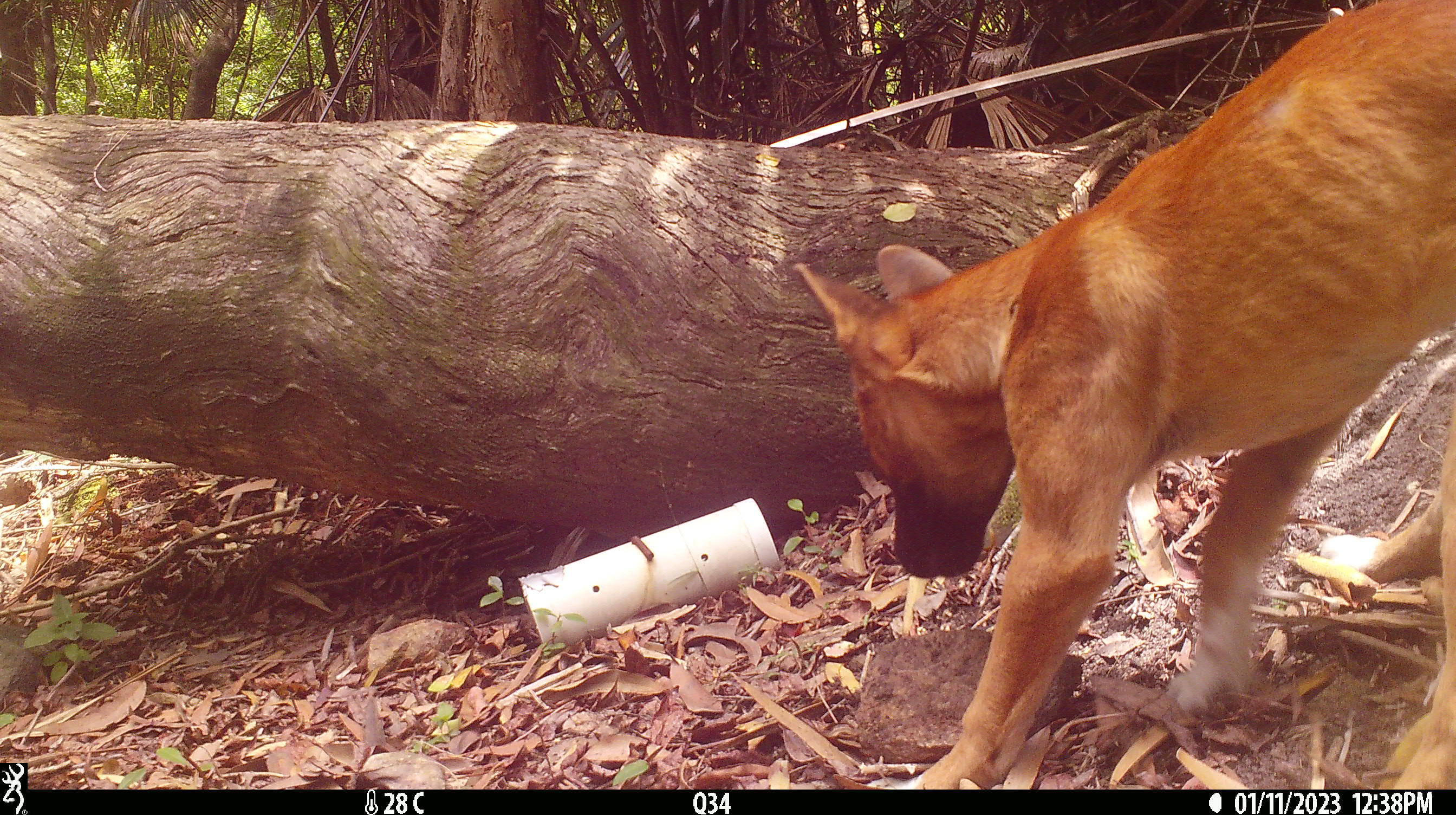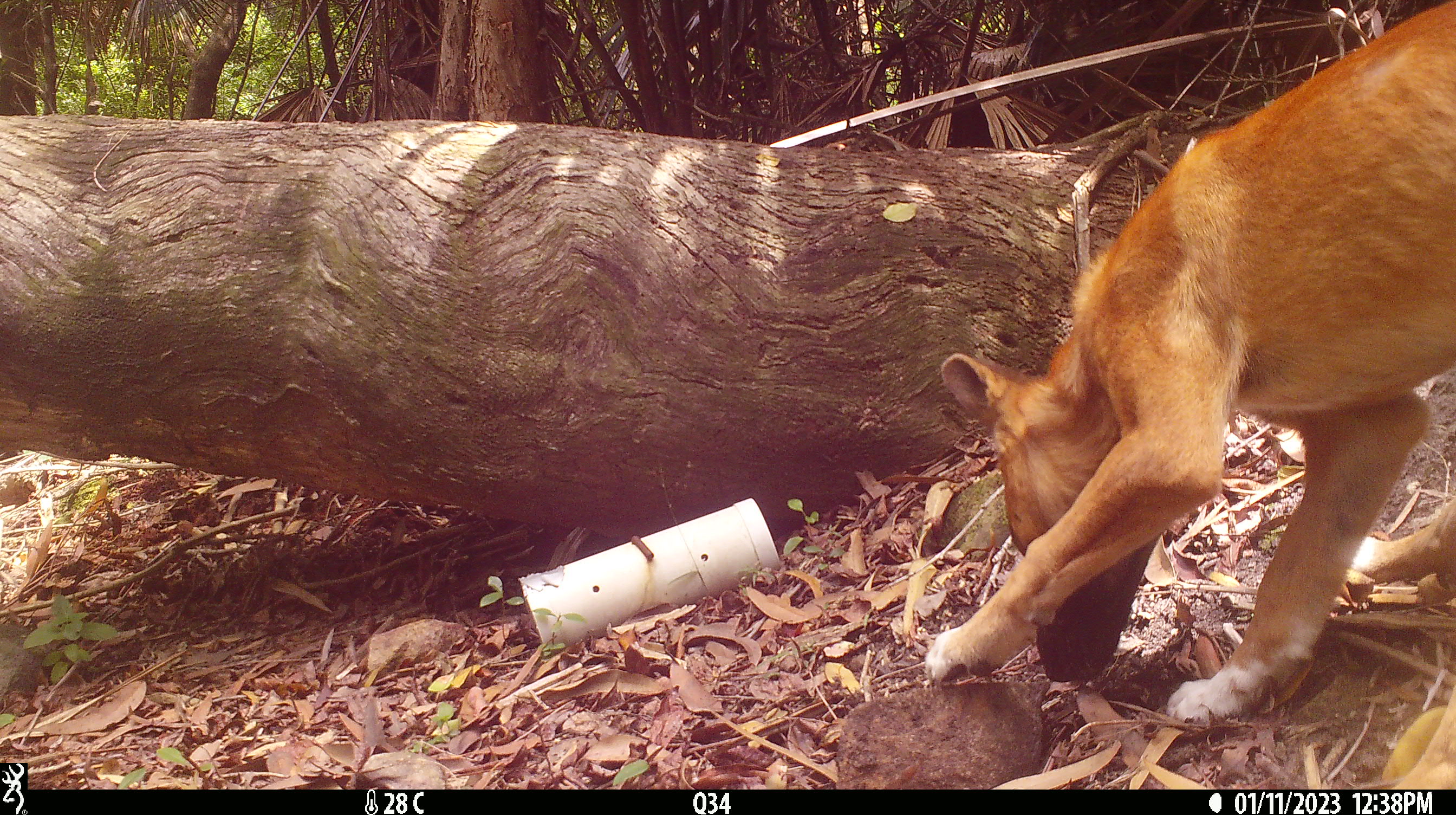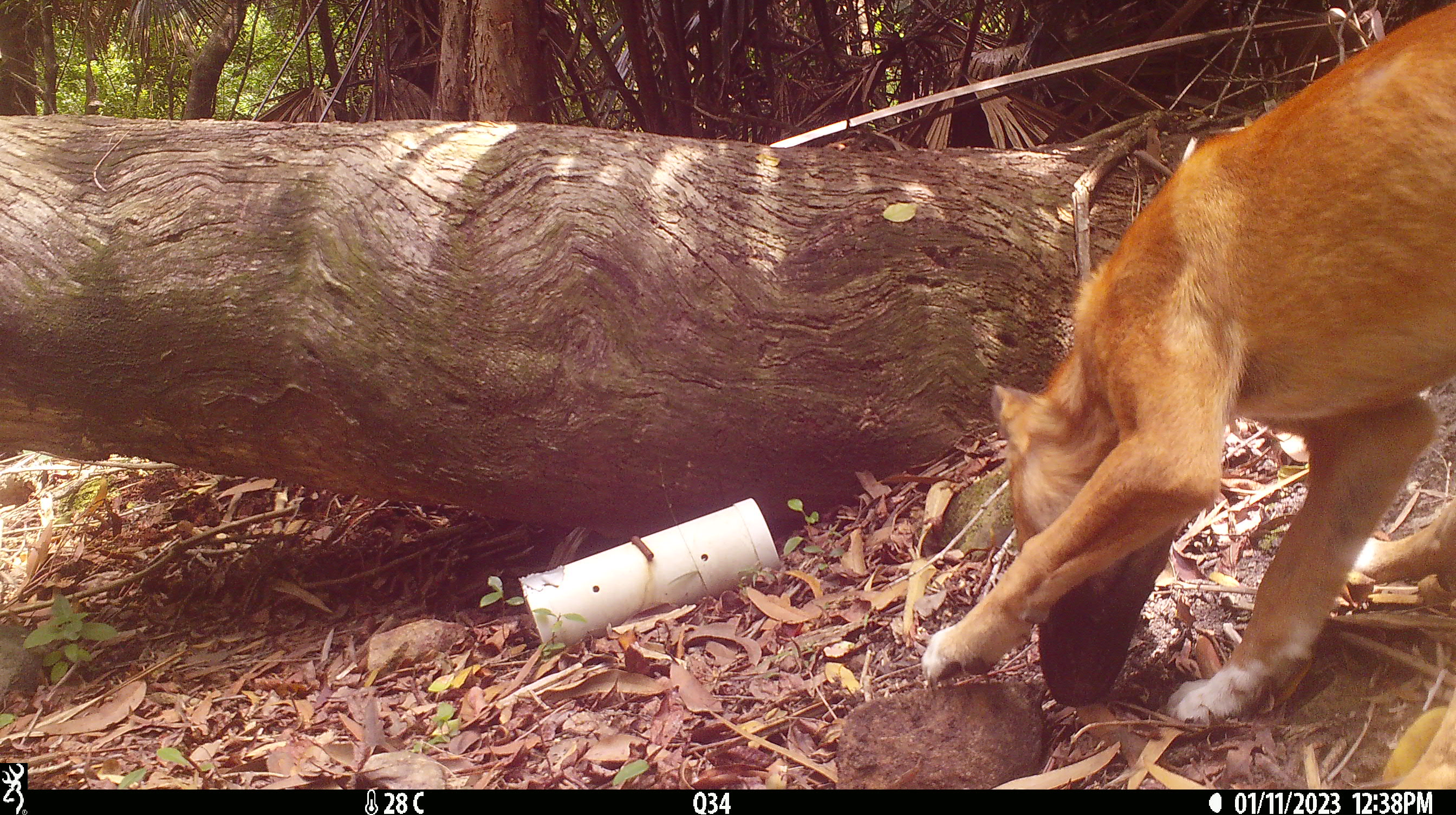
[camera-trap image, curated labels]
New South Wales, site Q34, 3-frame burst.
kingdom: Animalia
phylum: Chordata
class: Mammalia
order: Carnivora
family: Canidae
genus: Canis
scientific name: Canis familiaris dingo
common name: dingo